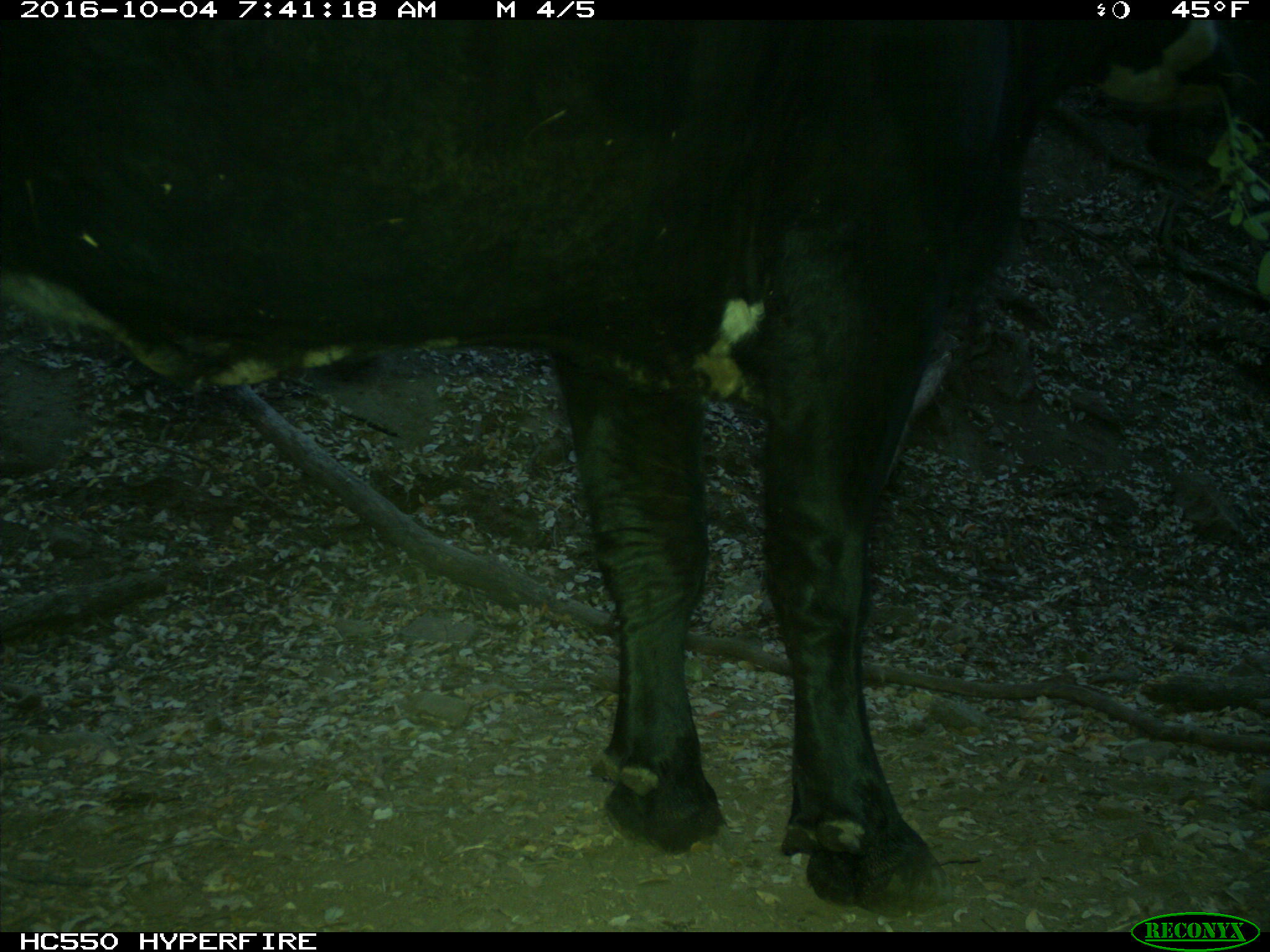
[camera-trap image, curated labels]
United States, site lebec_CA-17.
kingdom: Animalia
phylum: Chordata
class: Mammalia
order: Artiodactyla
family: Bovidae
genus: Bos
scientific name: Bos taurus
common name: domestic cow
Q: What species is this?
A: Bos taurus (domestic cow).